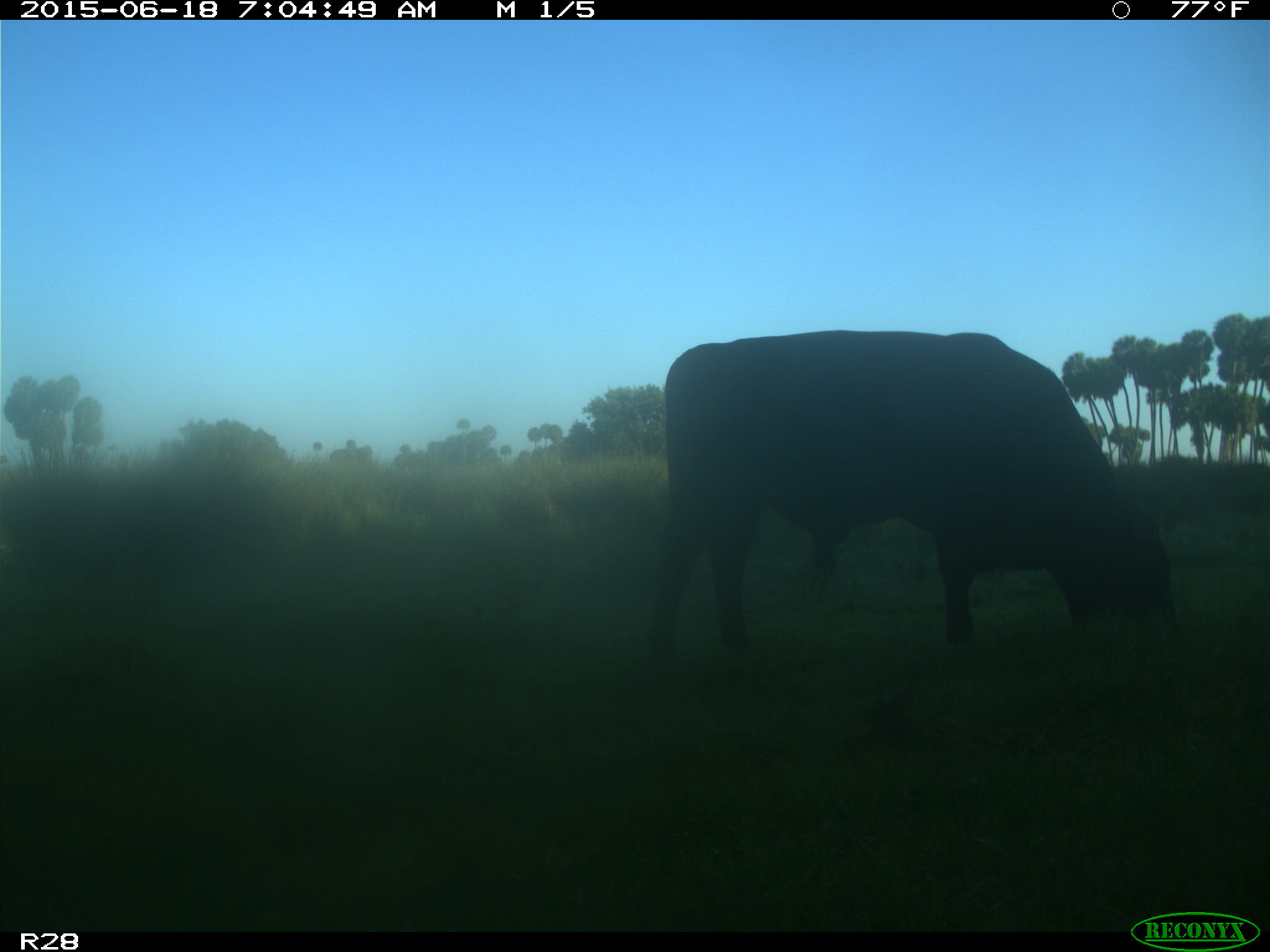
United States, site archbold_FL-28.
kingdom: Animalia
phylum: Chordata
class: Mammalia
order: Artiodactyla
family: Bovidae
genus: Bos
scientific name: Bos taurus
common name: domestic cow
Bos taurus (domestic cow).